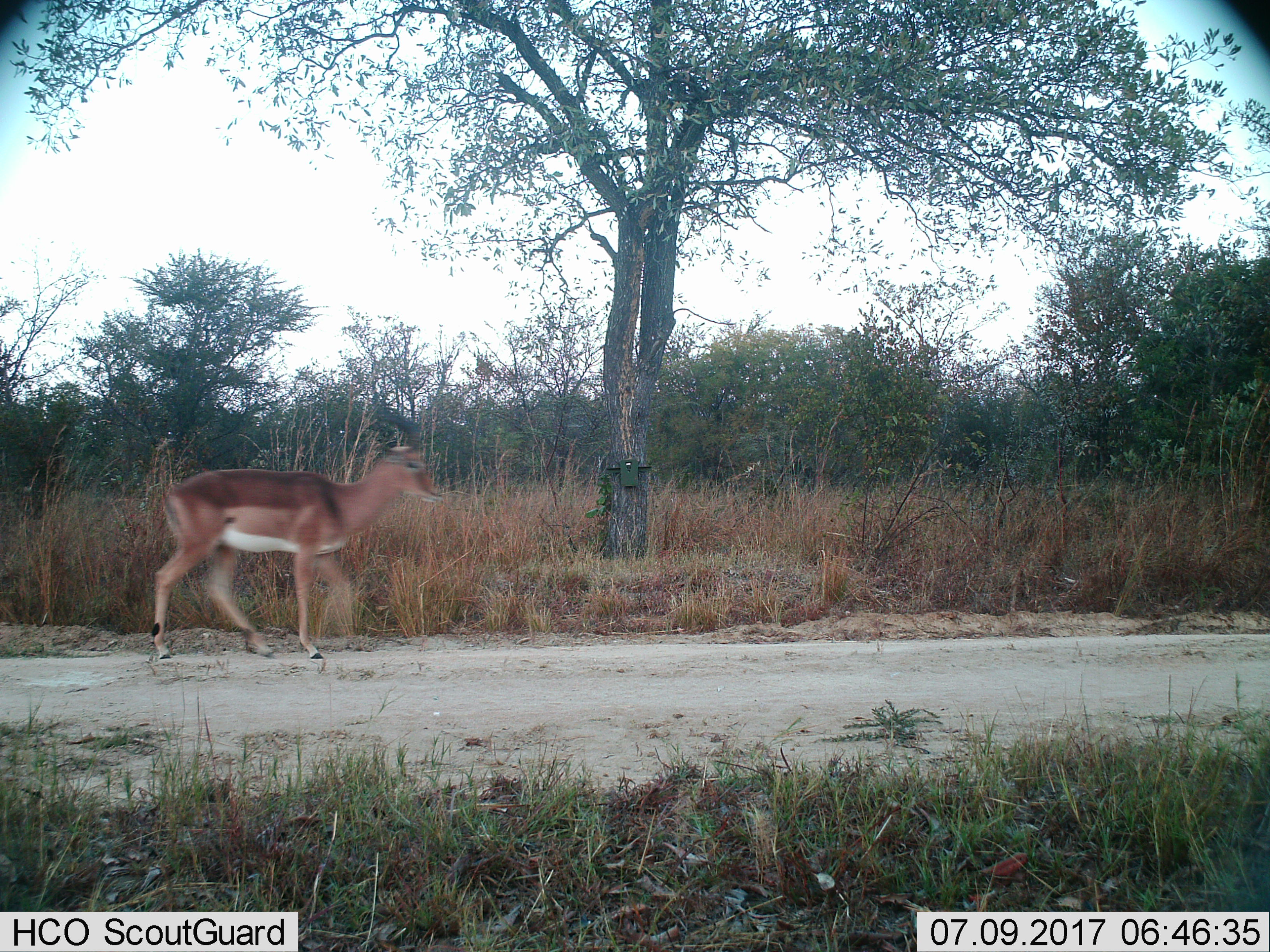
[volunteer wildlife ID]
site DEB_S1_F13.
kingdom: Animalia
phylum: Chordata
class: Mammalia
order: Artiodactyla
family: Bovidae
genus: Aepyceros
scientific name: Aepyceros melampus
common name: impala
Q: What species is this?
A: Impala (Aepyceros melampus).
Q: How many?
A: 1.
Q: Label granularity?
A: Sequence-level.